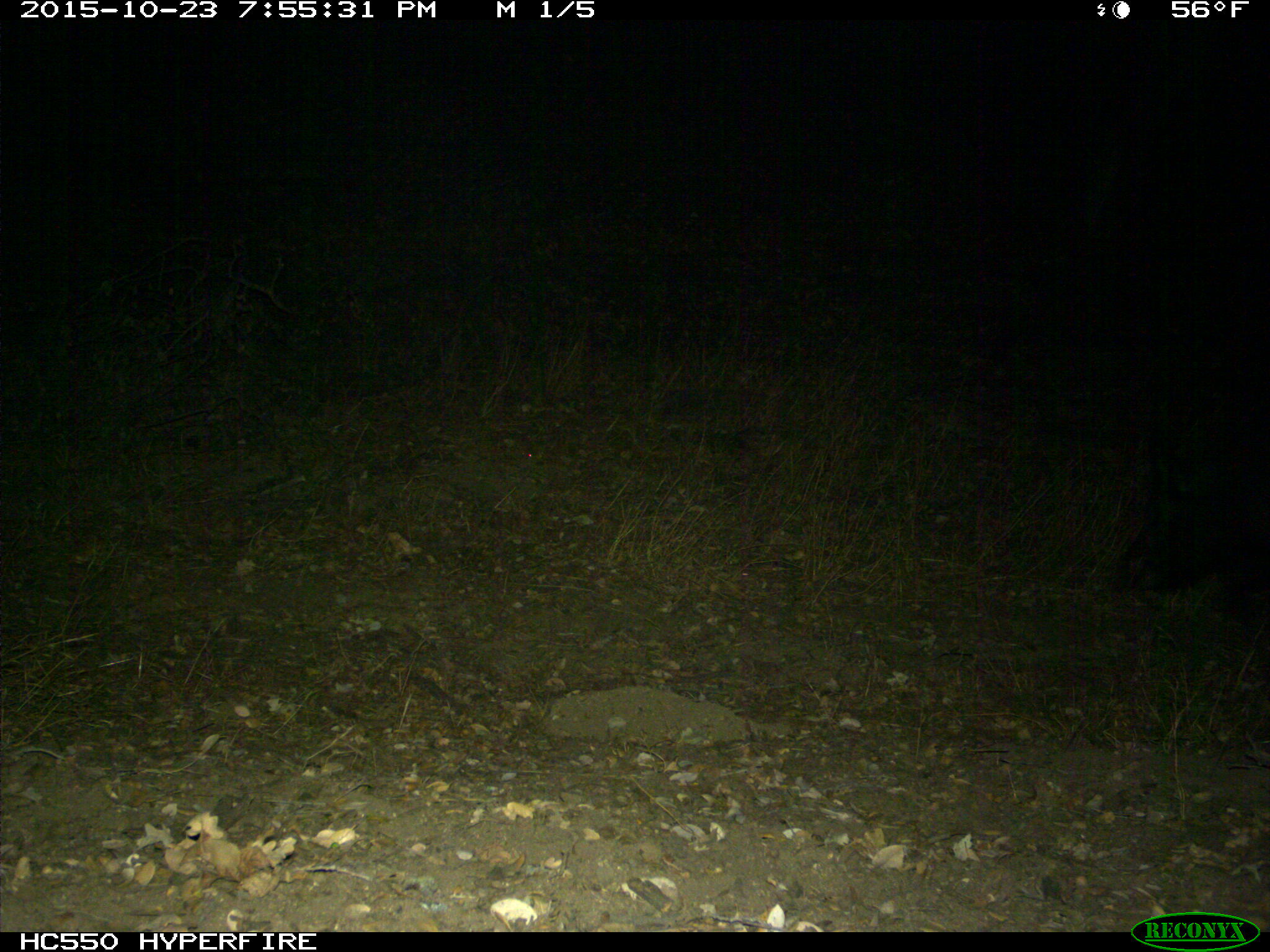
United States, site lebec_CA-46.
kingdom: Animalia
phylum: Chordata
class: Mammalia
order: Artiodactyla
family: Suidae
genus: Sus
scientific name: Sus scrofa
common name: wild boar